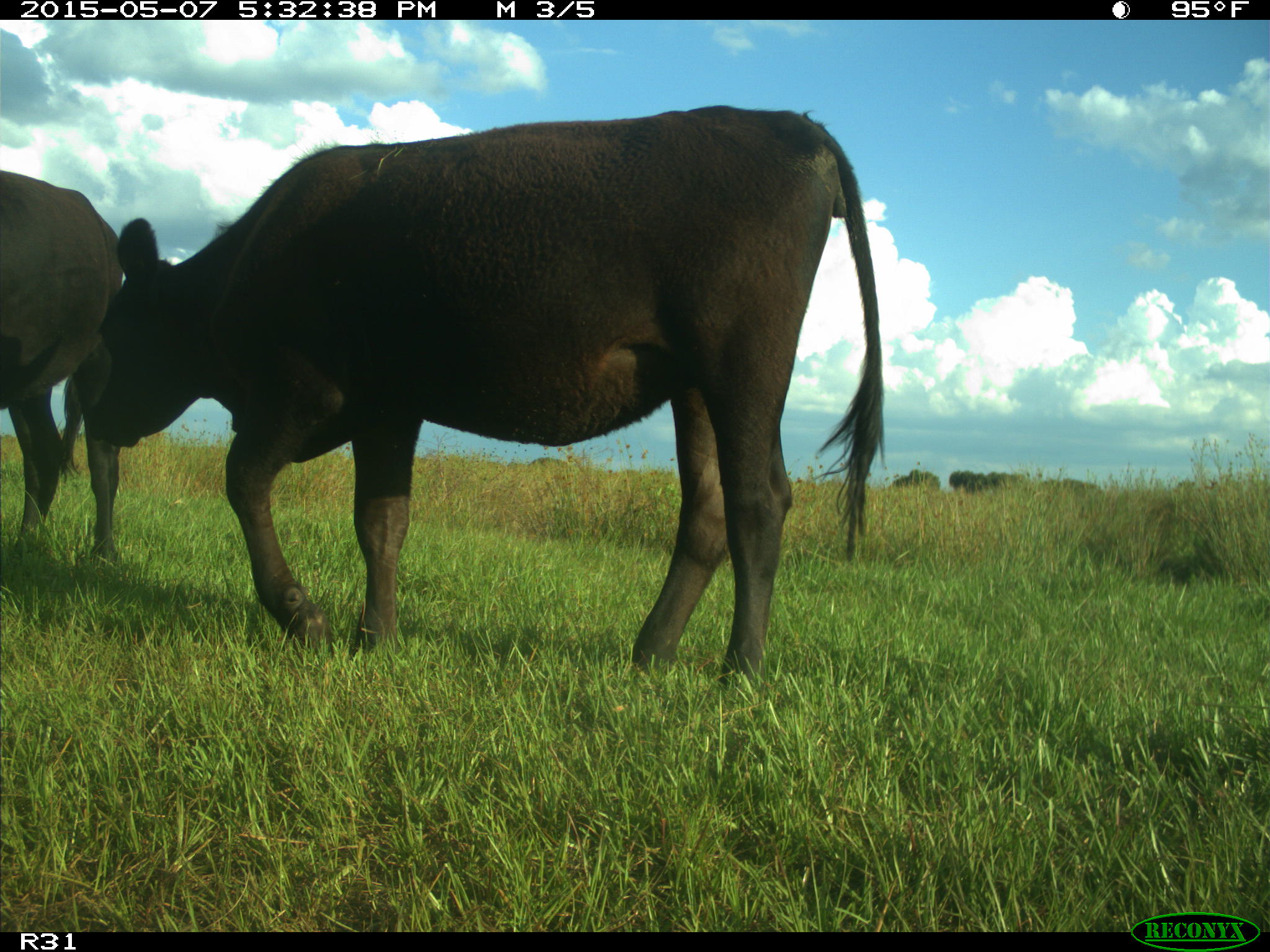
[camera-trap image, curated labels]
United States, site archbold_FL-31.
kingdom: Animalia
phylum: Chordata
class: Mammalia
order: Artiodactyla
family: Bovidae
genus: Bos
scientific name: Bos taurus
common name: domestic cow